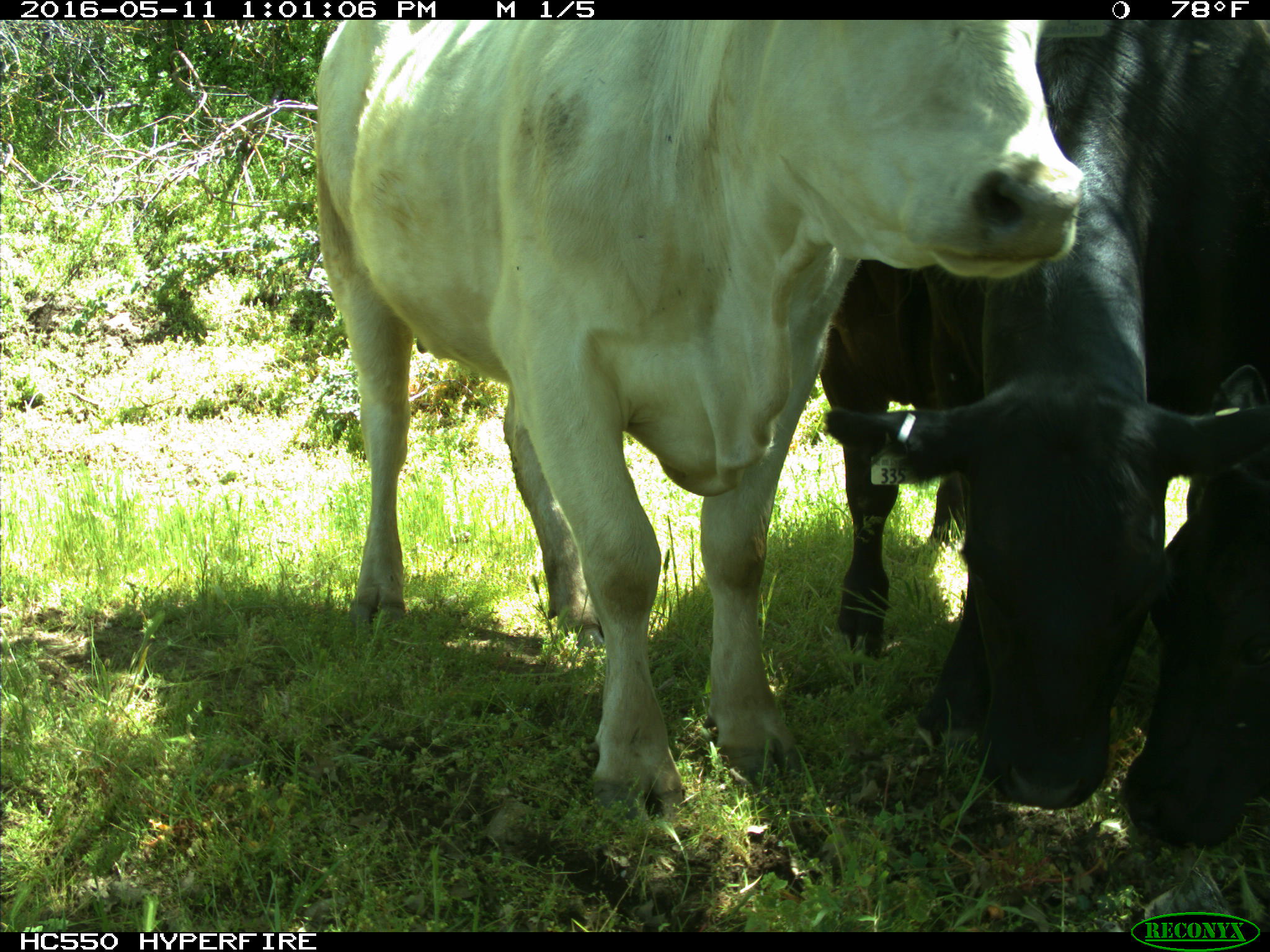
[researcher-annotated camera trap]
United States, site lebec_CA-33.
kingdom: Animalia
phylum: Chordata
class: Mammalia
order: Artiodactyla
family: Bovidae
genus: Bos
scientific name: Bos taurus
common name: domestic cow